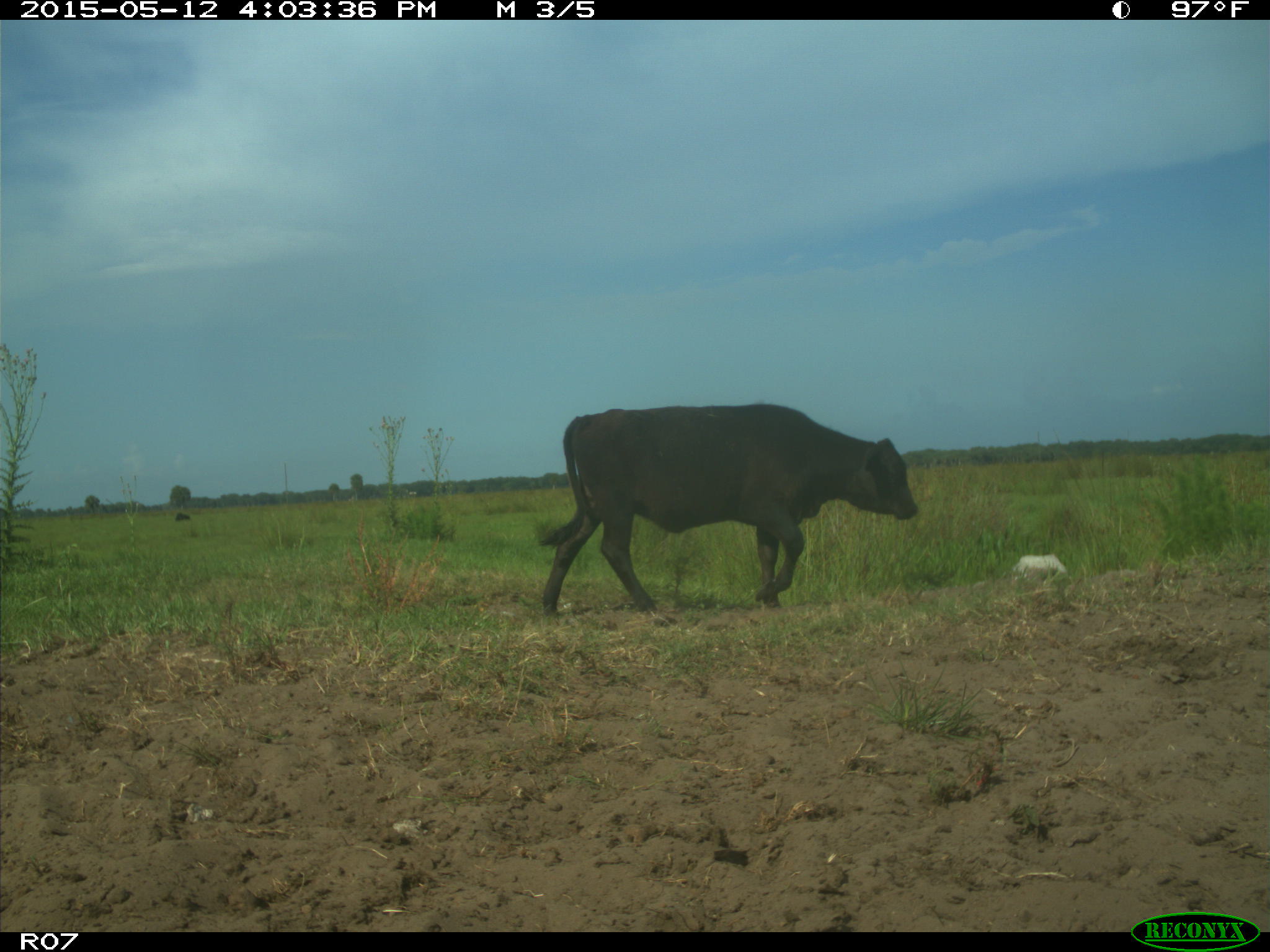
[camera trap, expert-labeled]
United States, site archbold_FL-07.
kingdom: Animalia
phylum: Chordata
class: Mammalia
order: Artiodactyla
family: Bovidae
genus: Bos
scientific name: Bos taurus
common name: domestic cow